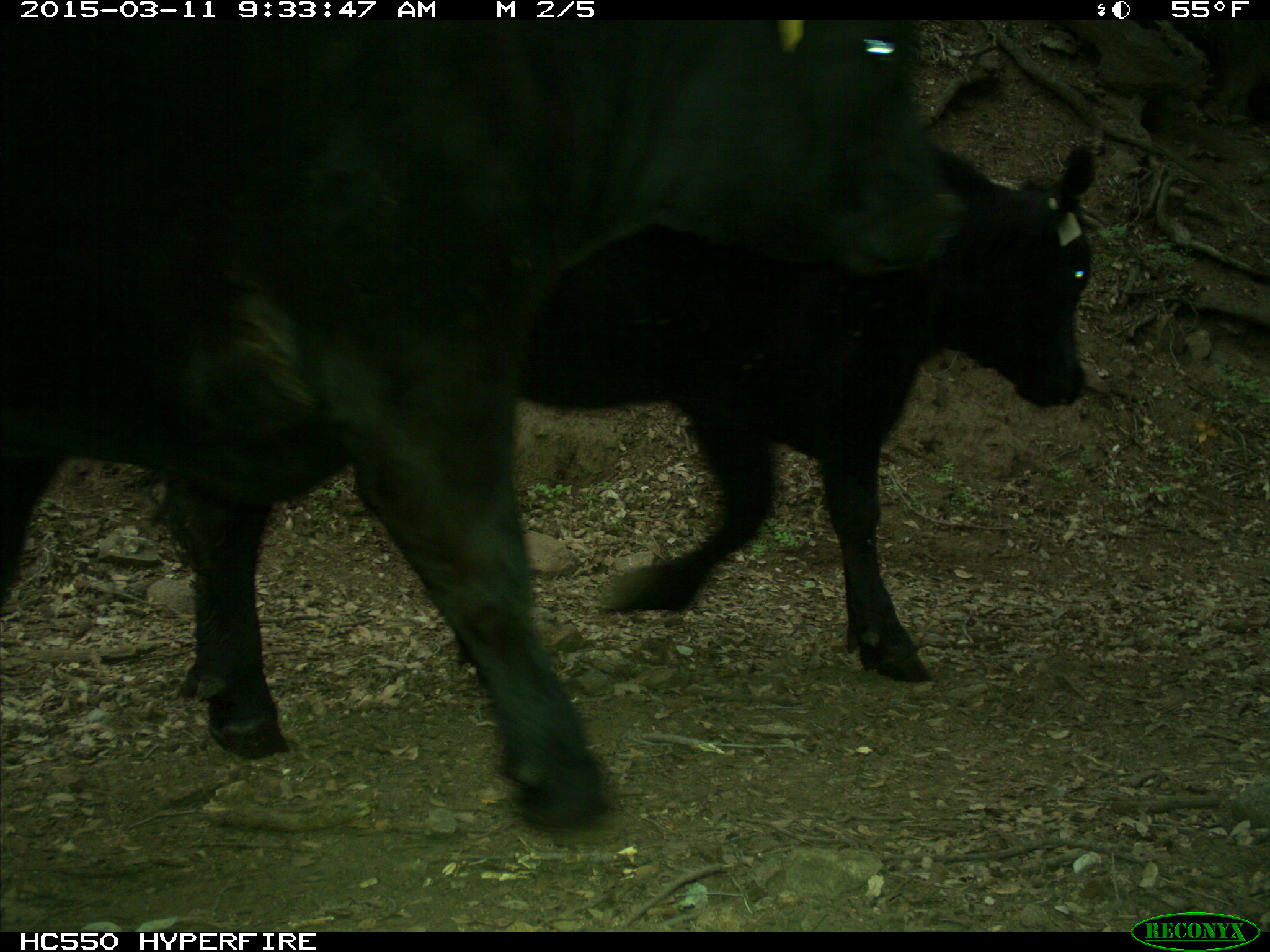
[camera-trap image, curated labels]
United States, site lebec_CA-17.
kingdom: Animalia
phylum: Chordata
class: Mammalia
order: Artiodactyla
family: Bovidae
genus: Bos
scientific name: Bos taurus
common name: domestic cow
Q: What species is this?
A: Bos taurus (domestic cow).